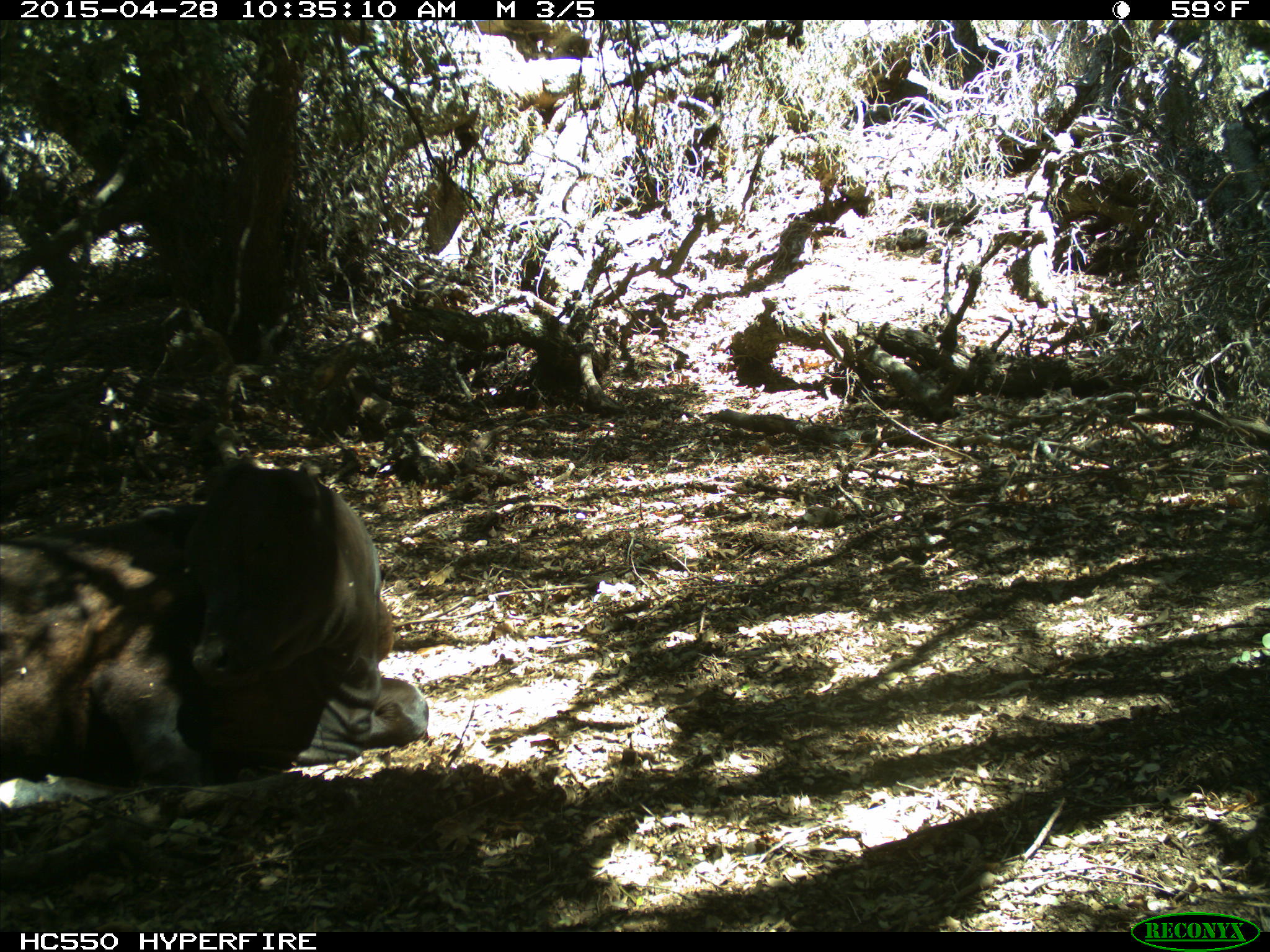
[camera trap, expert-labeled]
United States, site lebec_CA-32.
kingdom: Animalia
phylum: Chordata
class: Mammalia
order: Artiodactyla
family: Bovidae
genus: Bos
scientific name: Bos taurus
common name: domestic cow